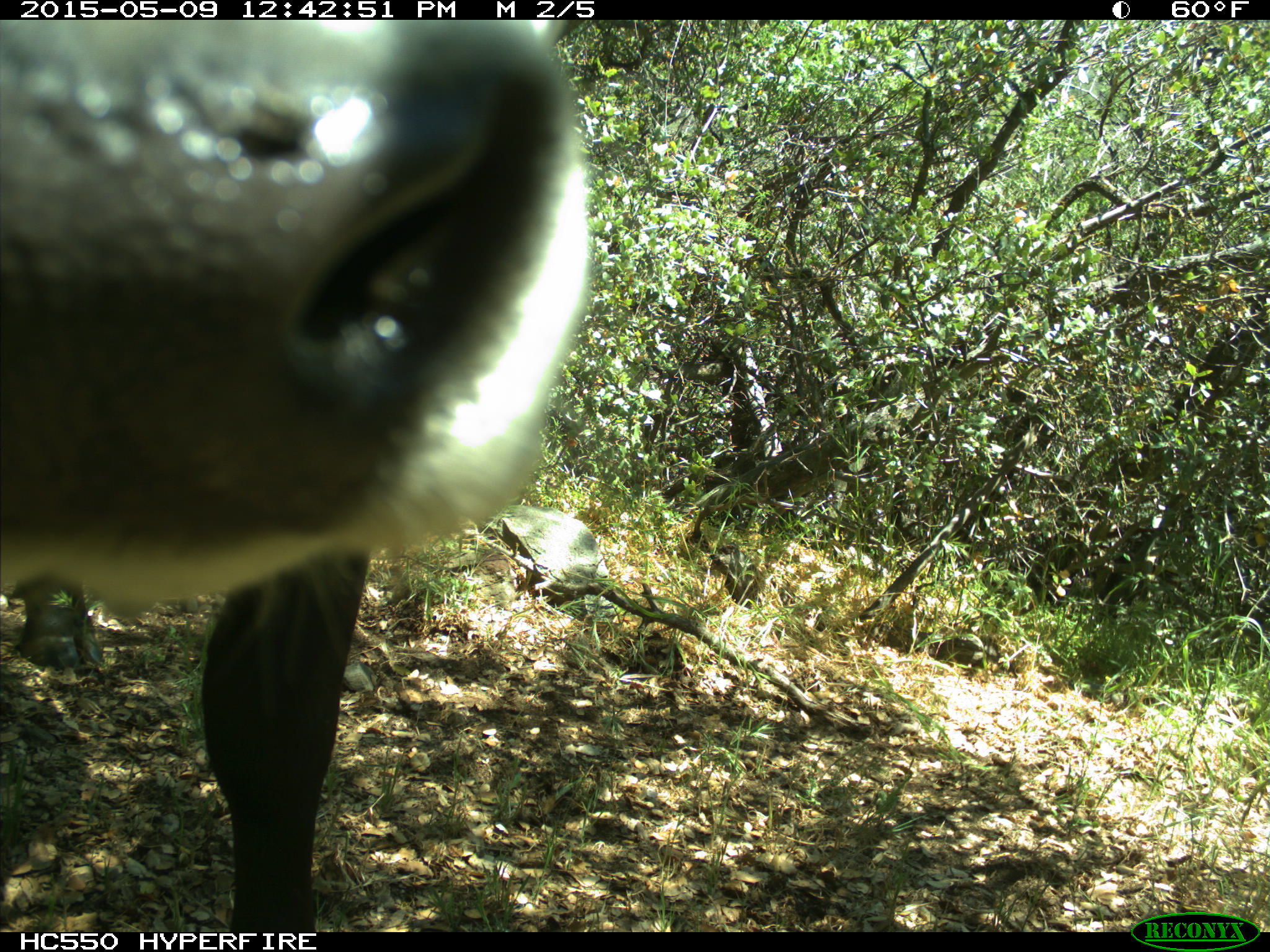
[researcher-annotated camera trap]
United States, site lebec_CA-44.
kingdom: Animalia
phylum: Chordata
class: Mammalia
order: Artiodactyla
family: Bovidae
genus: Bos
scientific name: Bos taurus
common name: domestic cow